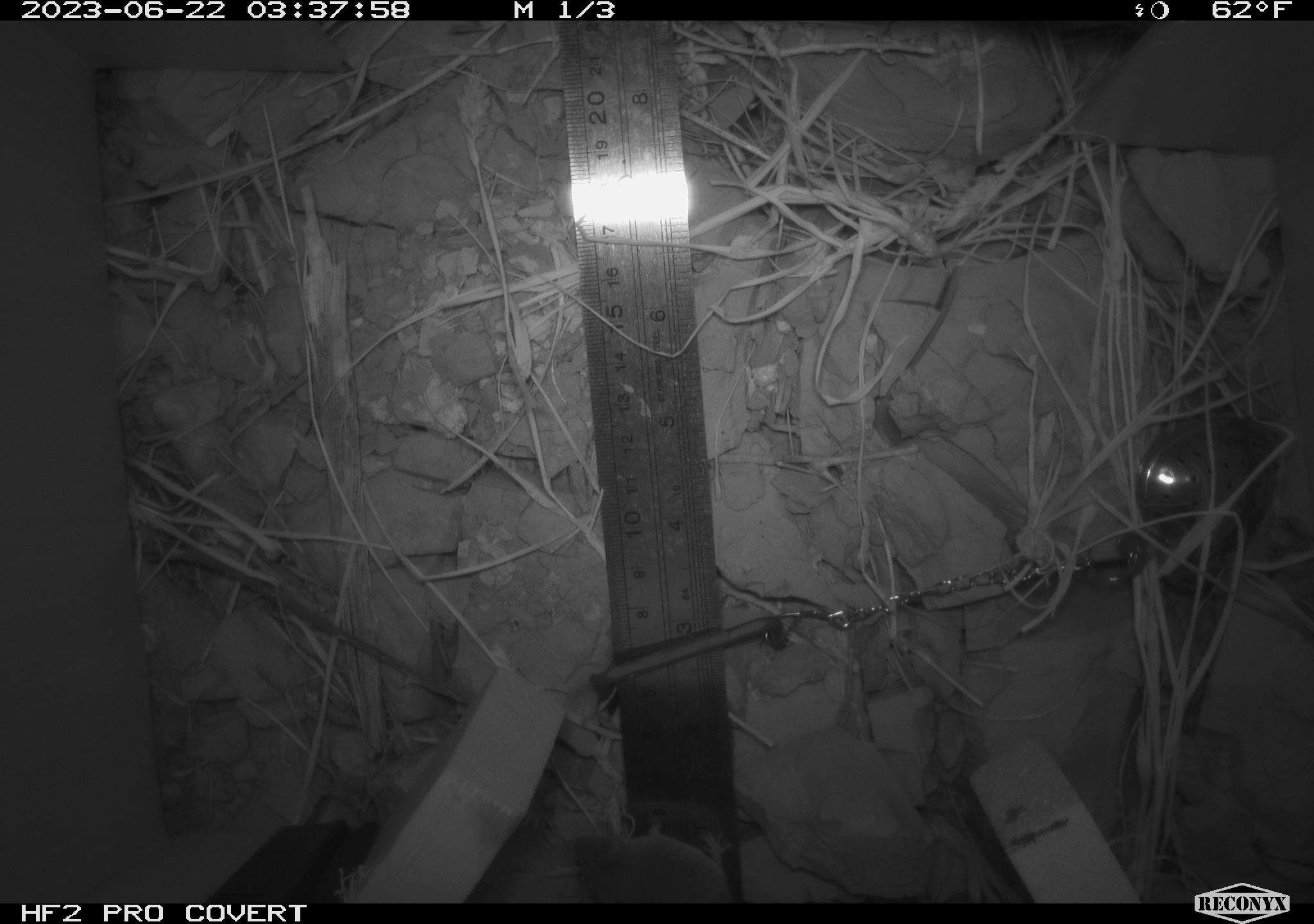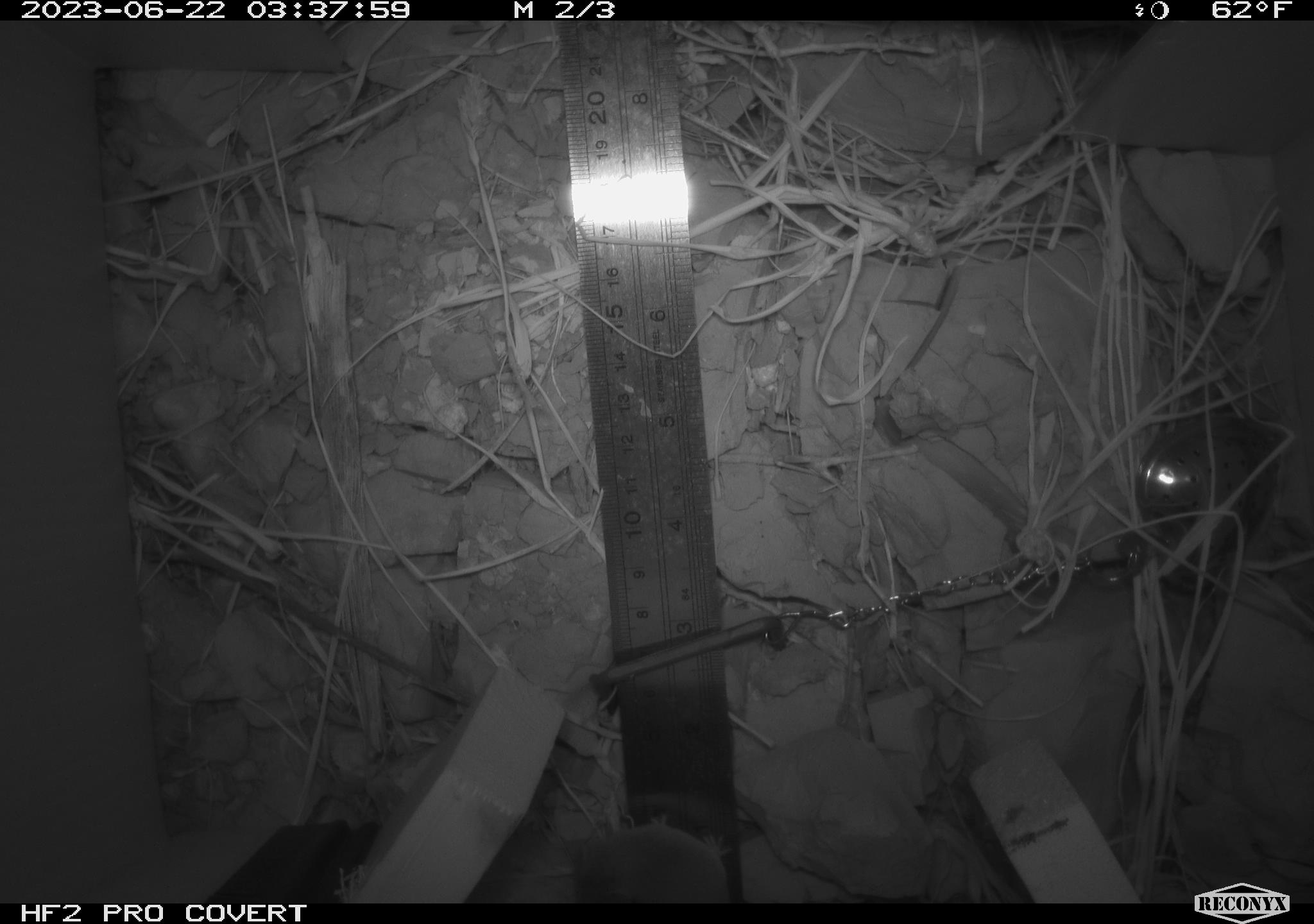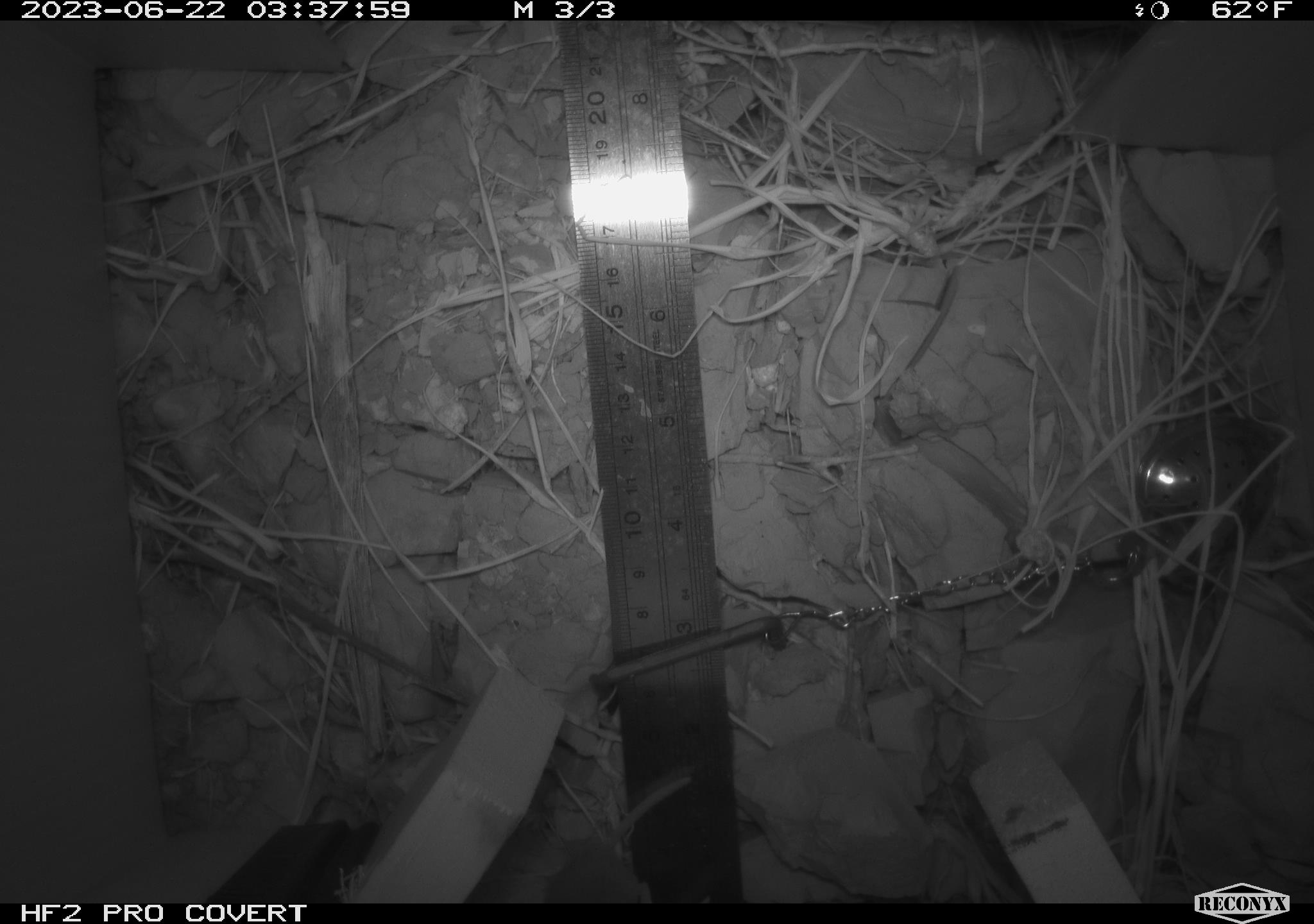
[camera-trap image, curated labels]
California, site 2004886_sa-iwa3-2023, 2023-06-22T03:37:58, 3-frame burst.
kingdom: Animalia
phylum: Chordata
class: Mammalia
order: Eulipotyphla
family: Soricidae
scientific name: Soricidae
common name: shrews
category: soricidae family